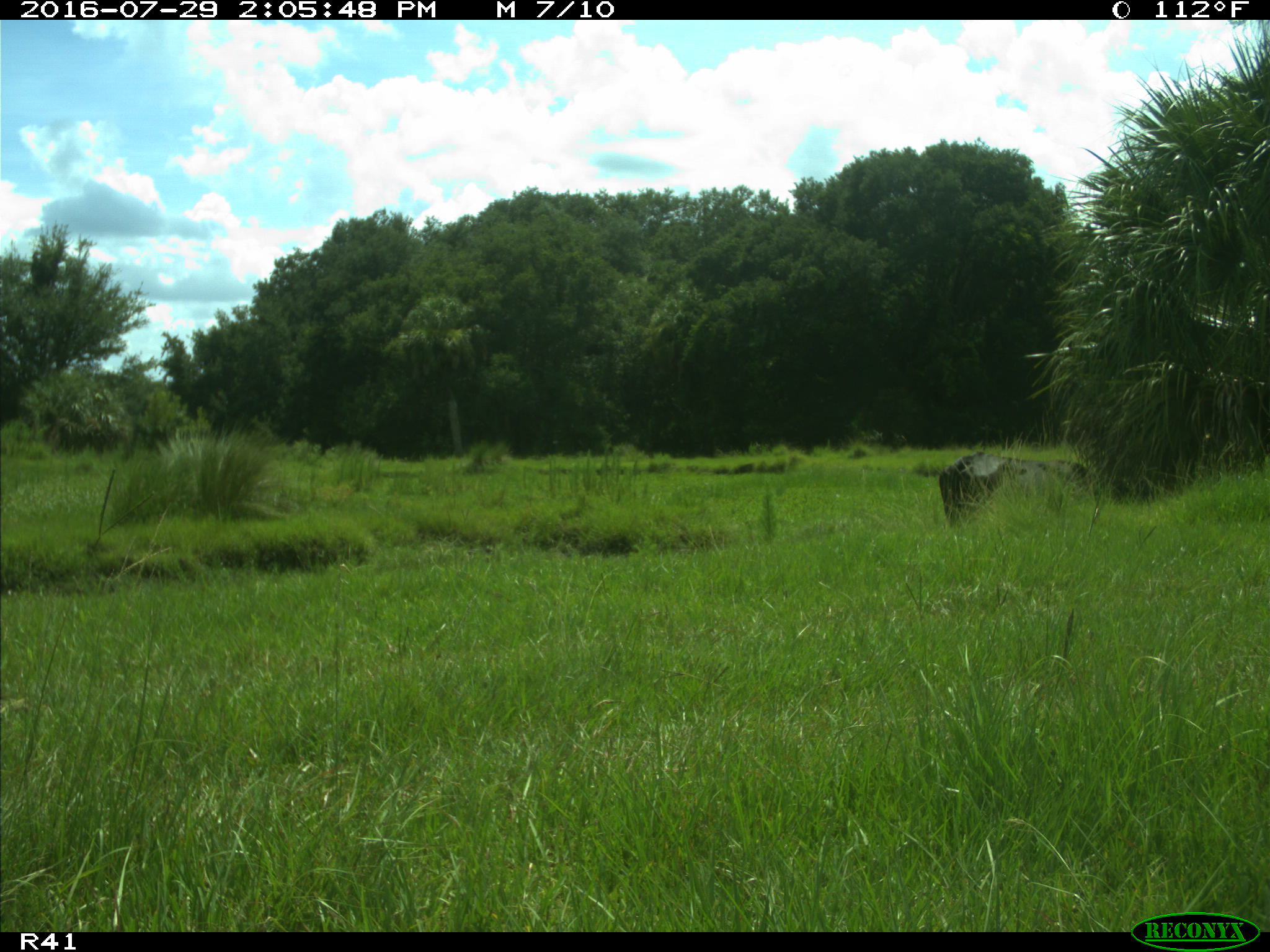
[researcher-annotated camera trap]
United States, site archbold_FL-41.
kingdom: Animalia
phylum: Chordata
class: Mammalia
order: Artiodactyla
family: Bovidae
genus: Bos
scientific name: Bos taurus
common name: domestic cow